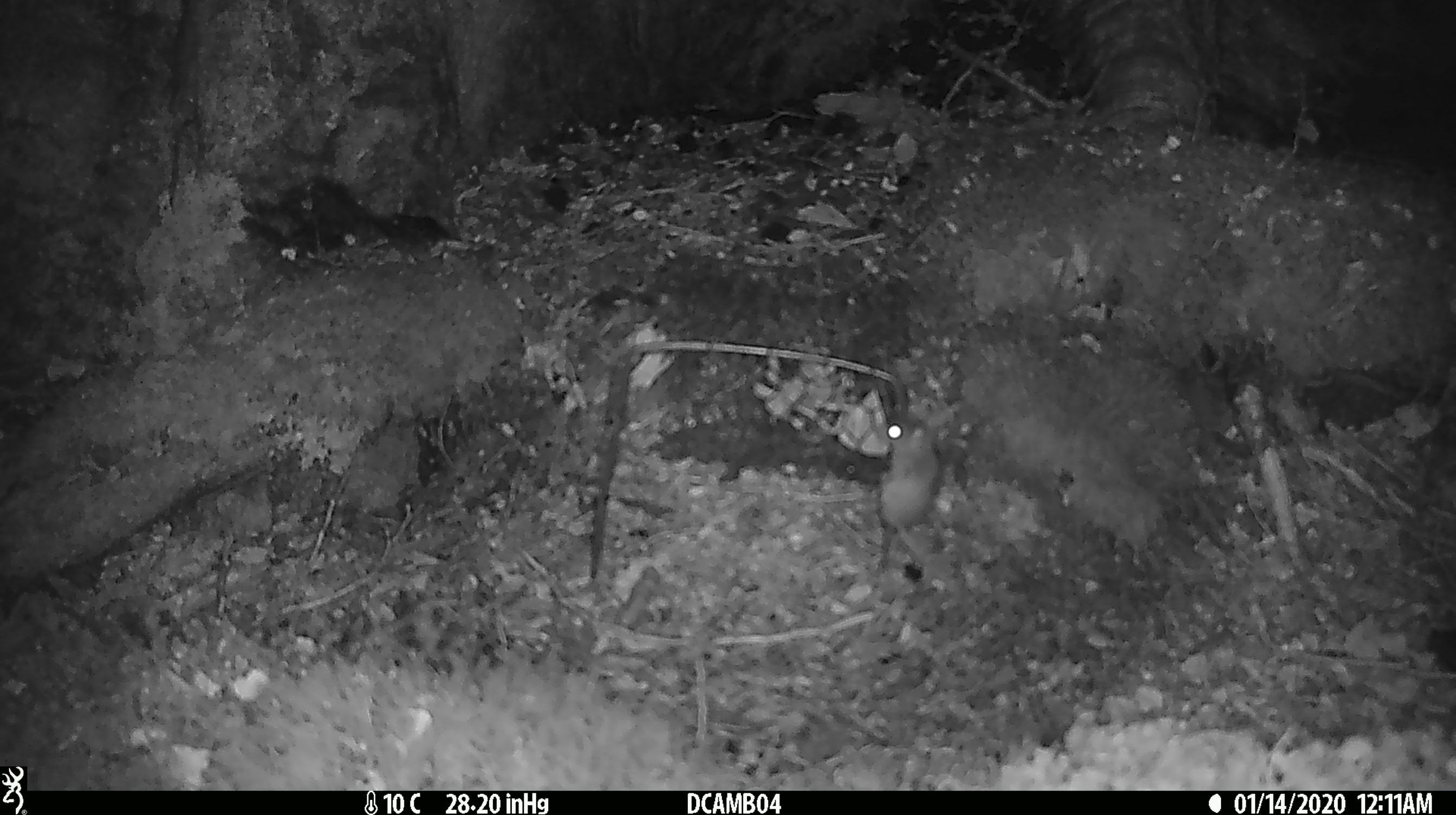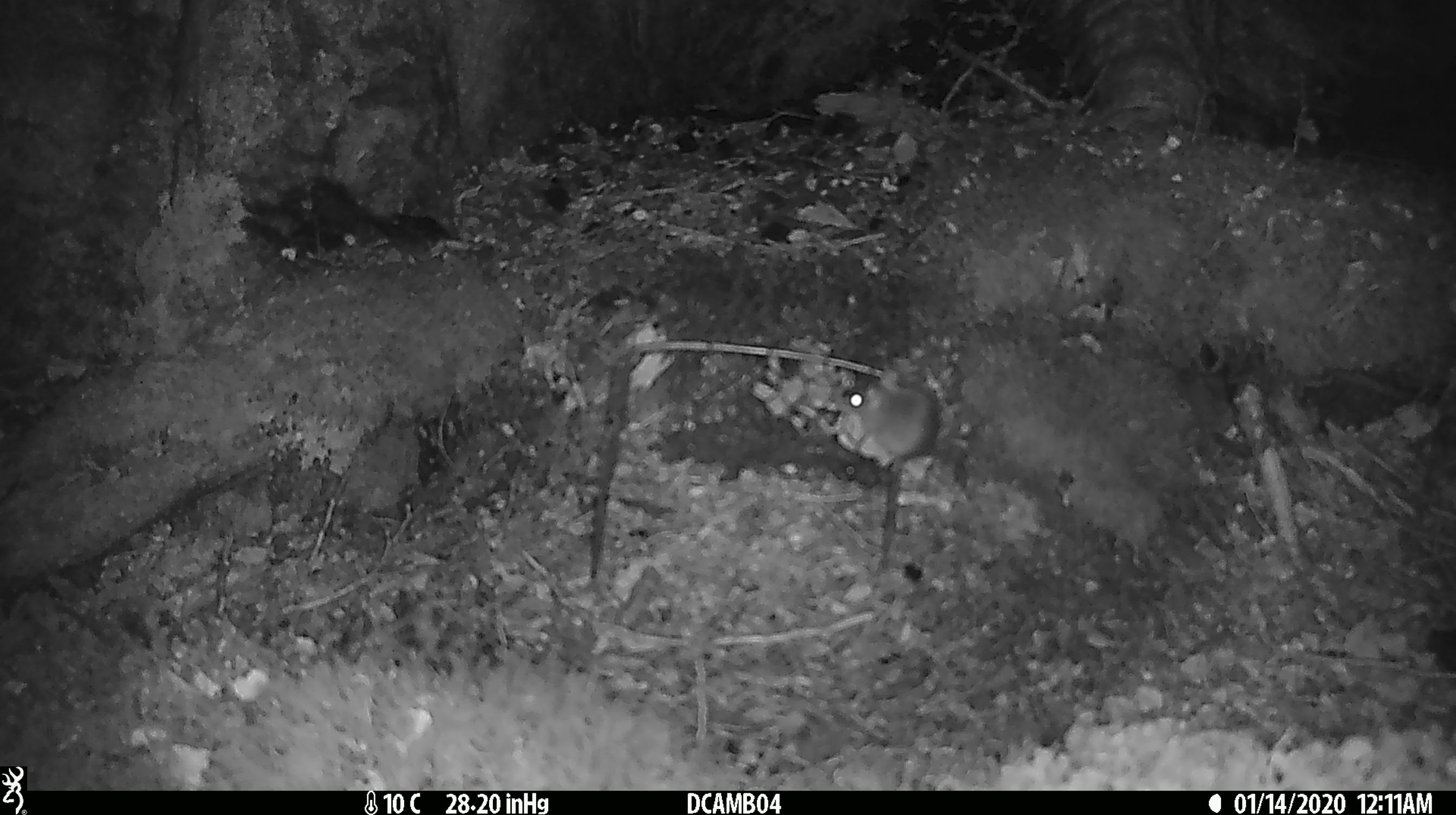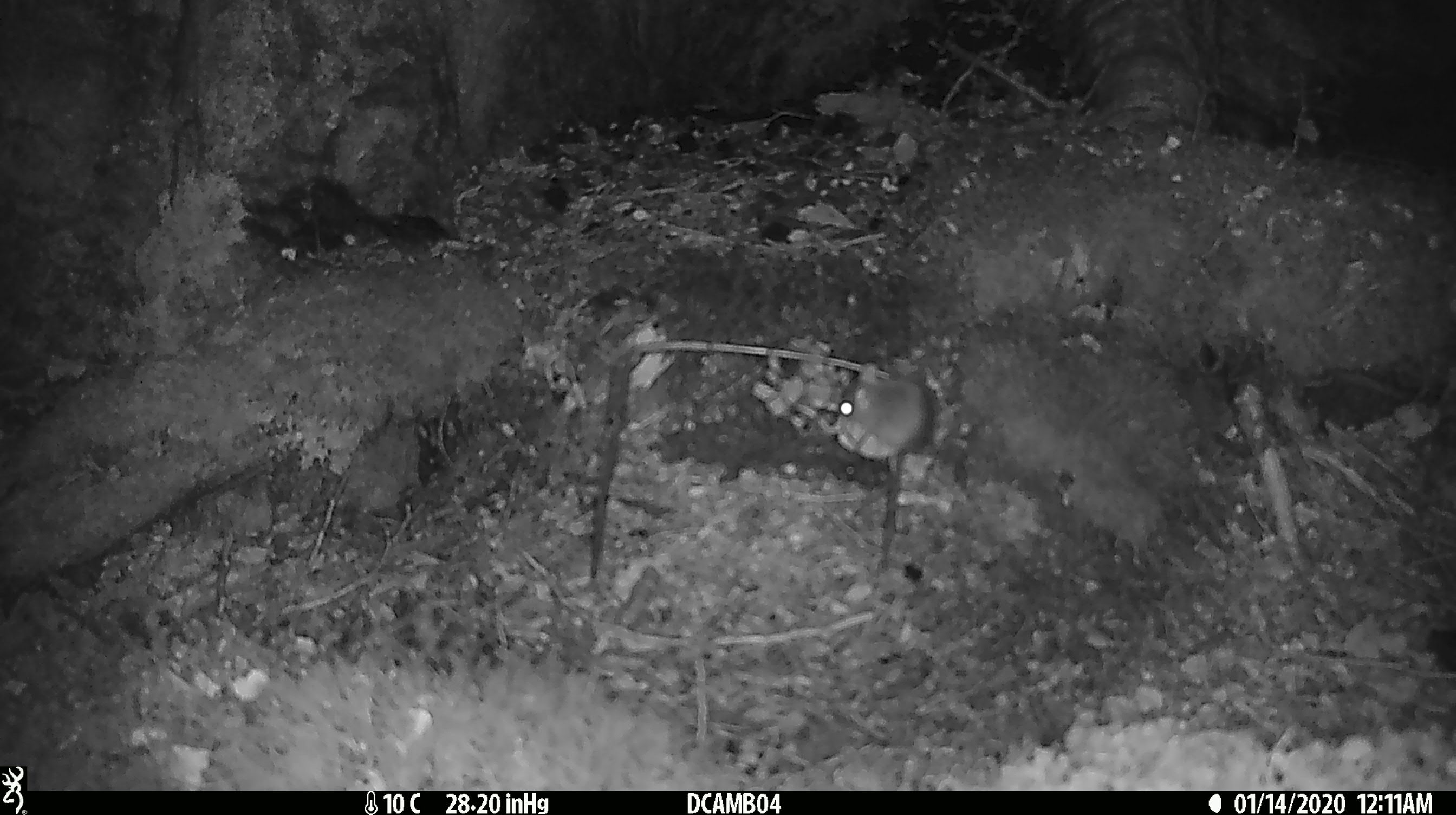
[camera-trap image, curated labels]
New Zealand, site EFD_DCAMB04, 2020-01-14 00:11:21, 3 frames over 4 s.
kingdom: Animalia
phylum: Chordata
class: Mammalia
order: Rodentia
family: Muridae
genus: Mus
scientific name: Mus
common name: mouse